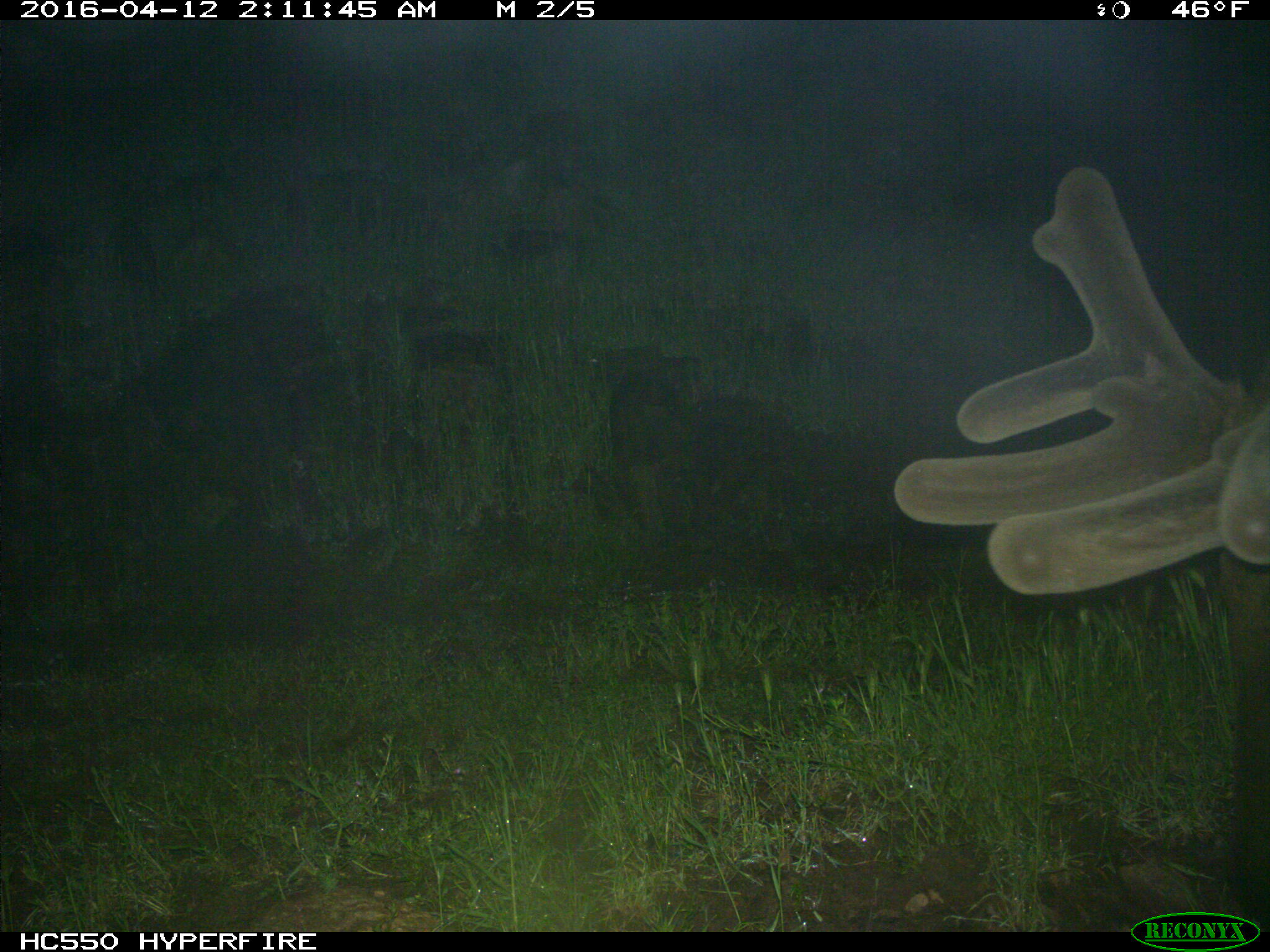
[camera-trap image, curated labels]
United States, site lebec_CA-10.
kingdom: Animalia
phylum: Chordata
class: Mammalia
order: Artiodactyla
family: Cervidae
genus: Cervus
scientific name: Cervus canadensis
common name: elk